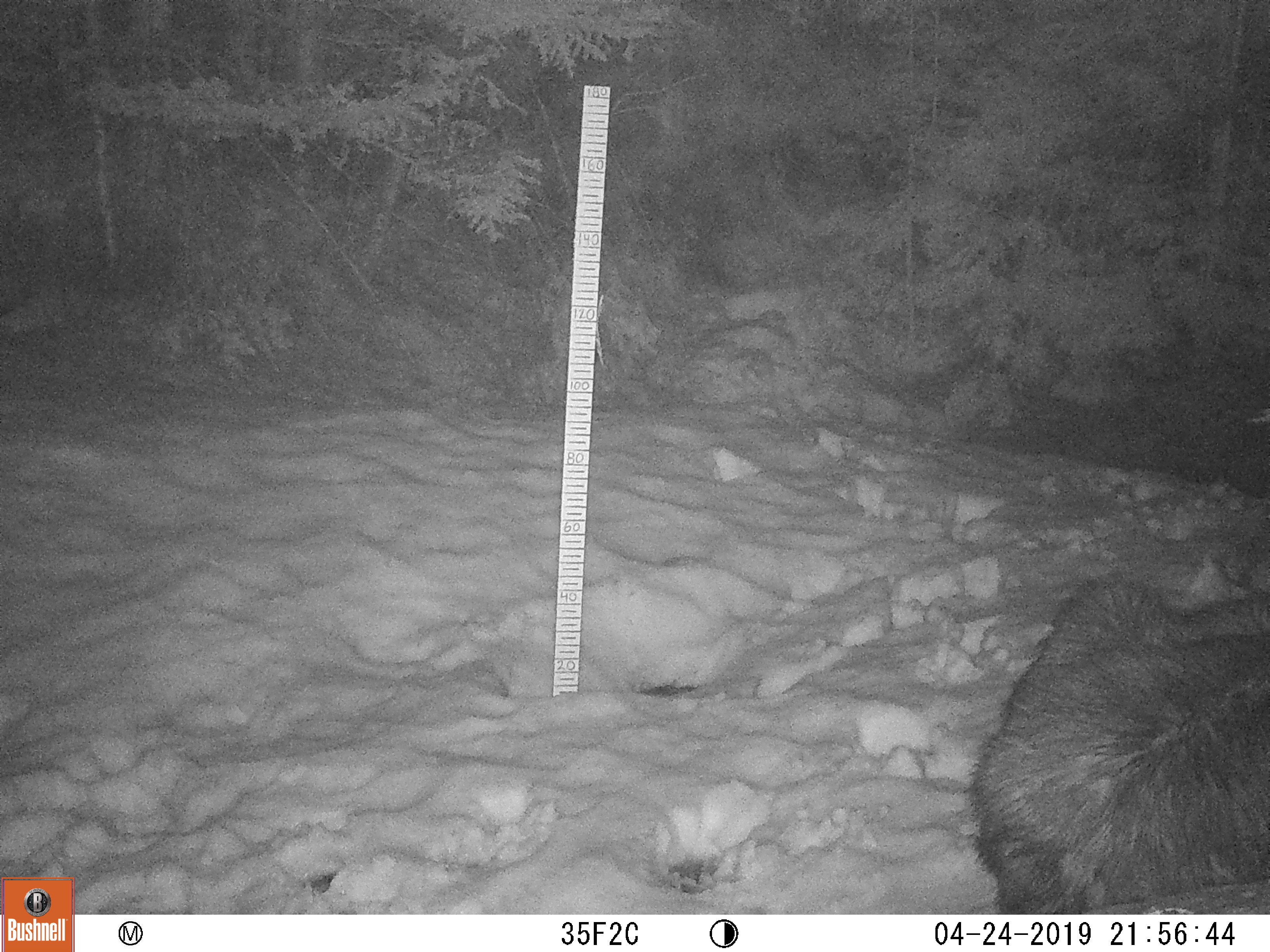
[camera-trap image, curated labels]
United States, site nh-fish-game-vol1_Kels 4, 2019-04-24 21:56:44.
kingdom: Animalia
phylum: Chordata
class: Mammalia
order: Artiodactyla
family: Cervidae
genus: Alces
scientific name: Alces alces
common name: moose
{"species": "moose (Alces alces)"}